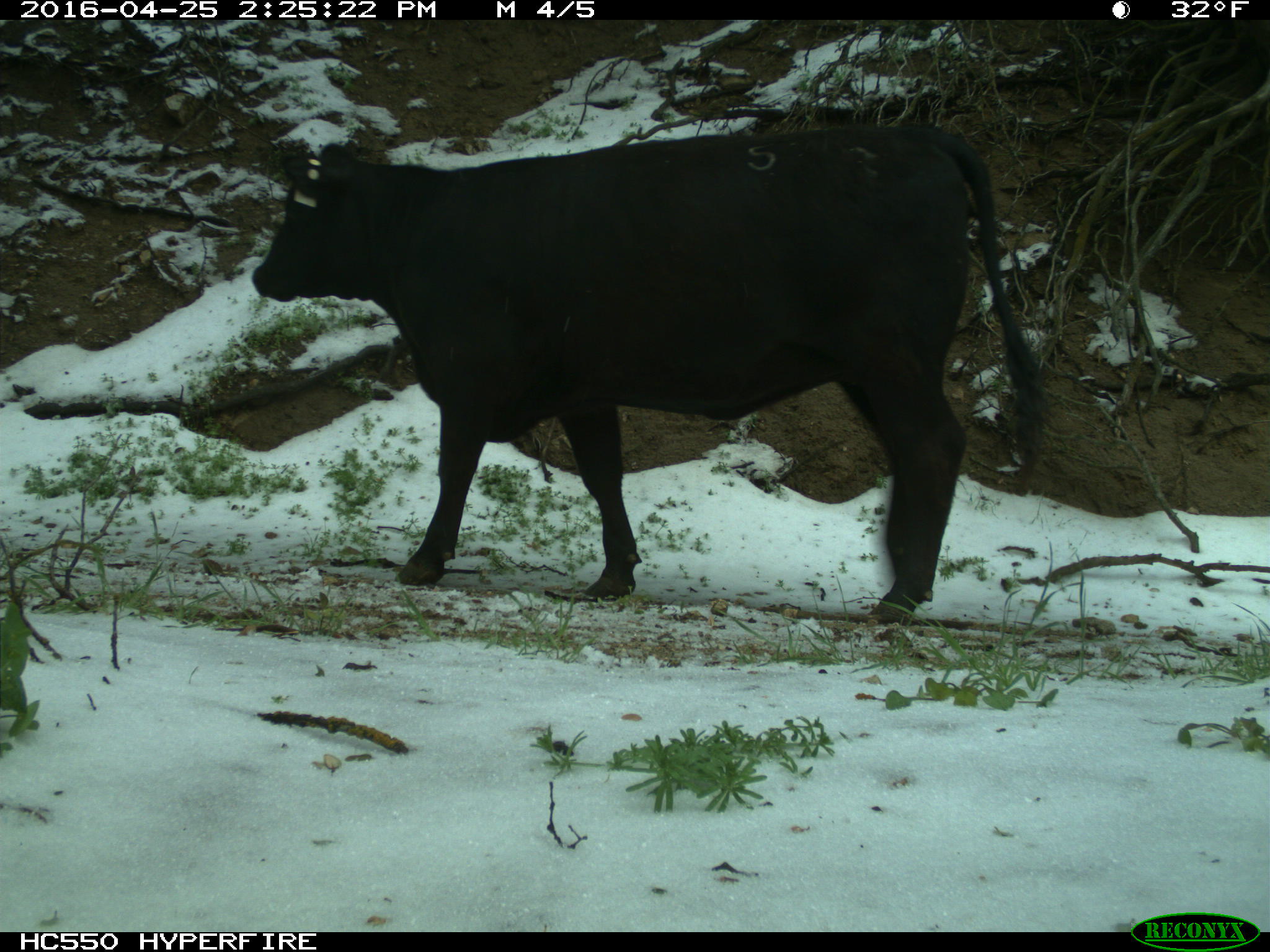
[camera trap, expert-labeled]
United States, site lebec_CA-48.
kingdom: Animalia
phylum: Chordata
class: Mammalia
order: Artiodactyla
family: Bovidae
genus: Bos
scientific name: Bos taurus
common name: domestic cow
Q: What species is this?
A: Bos taurus (domestic cow).